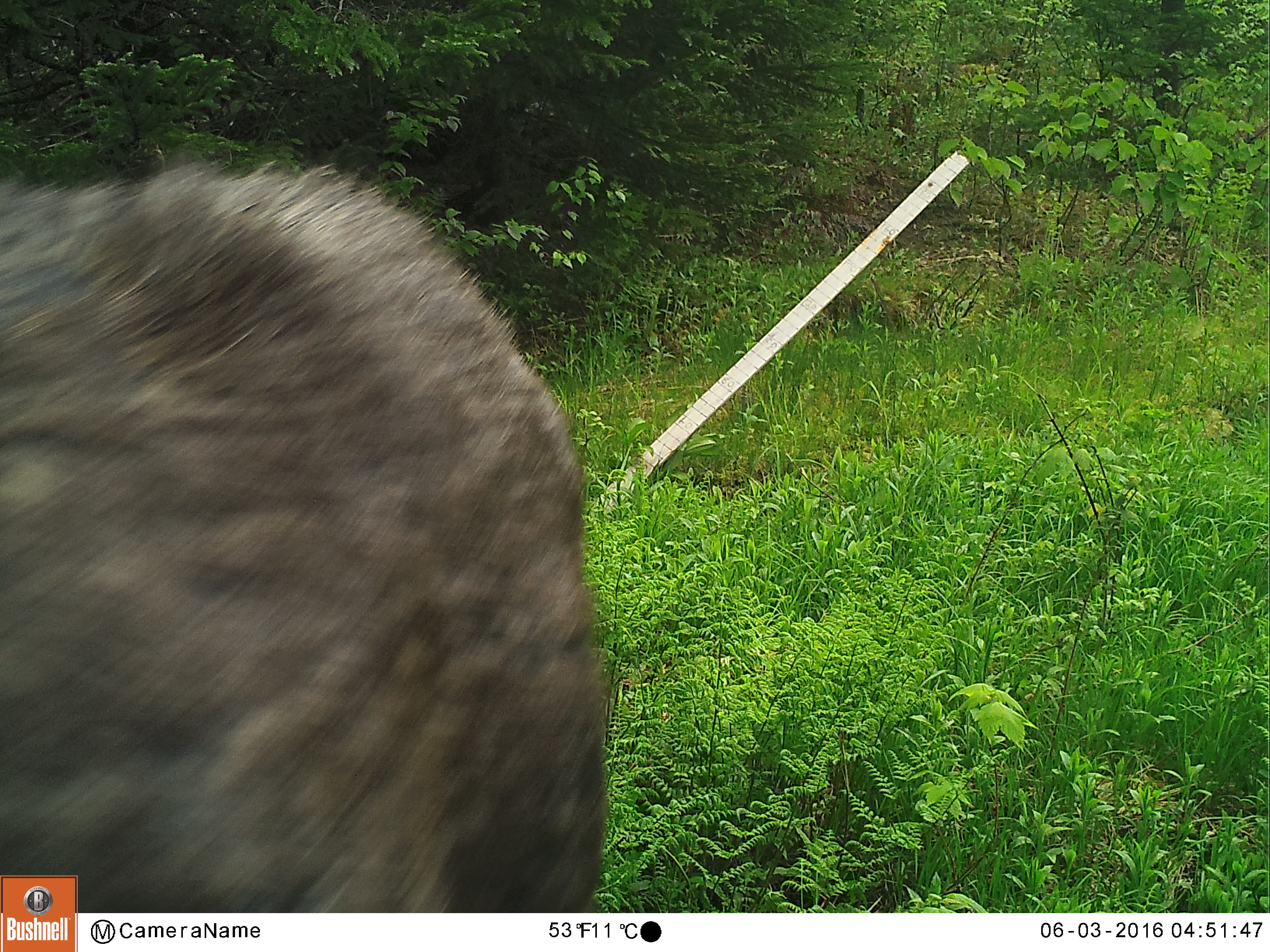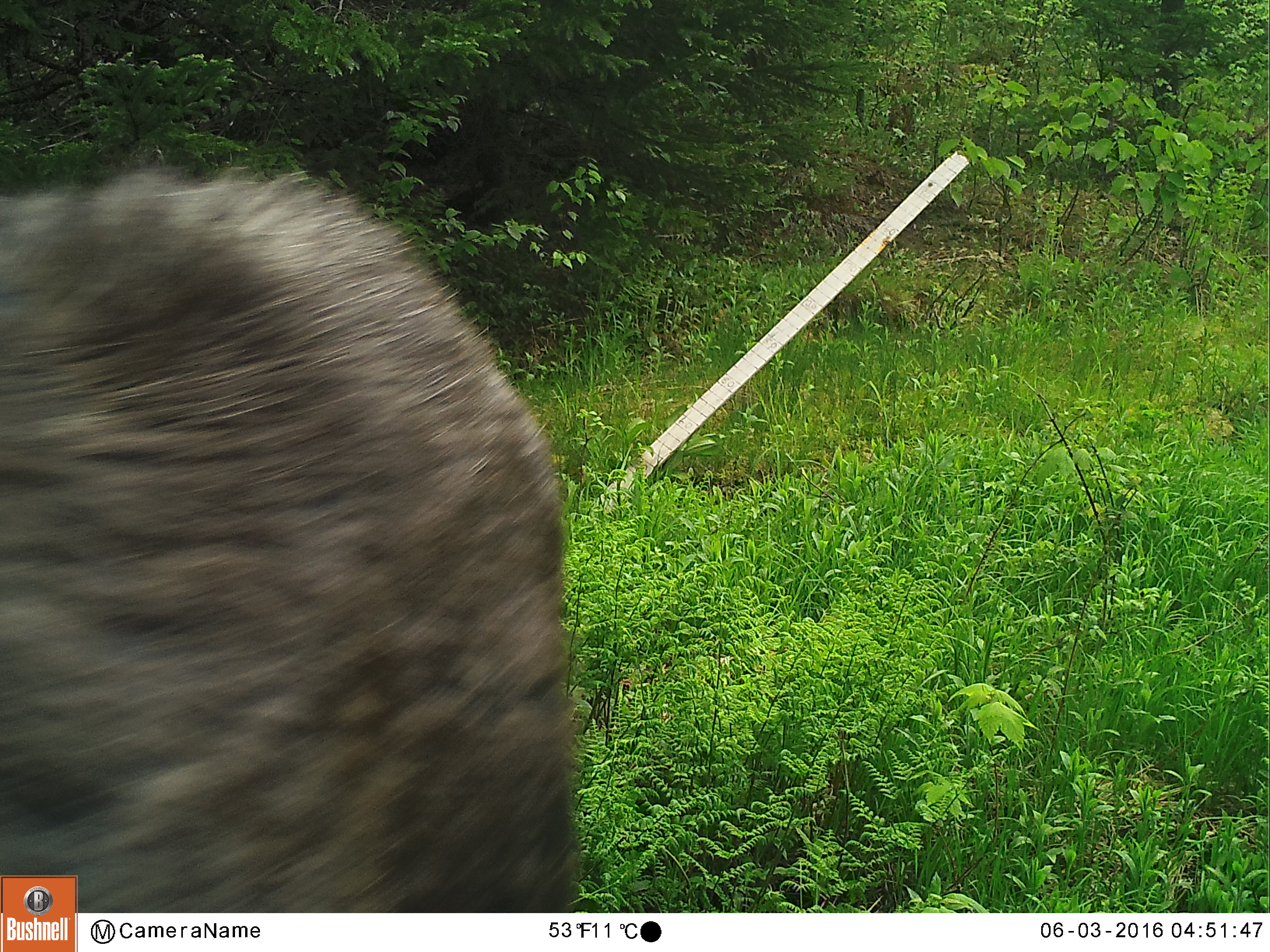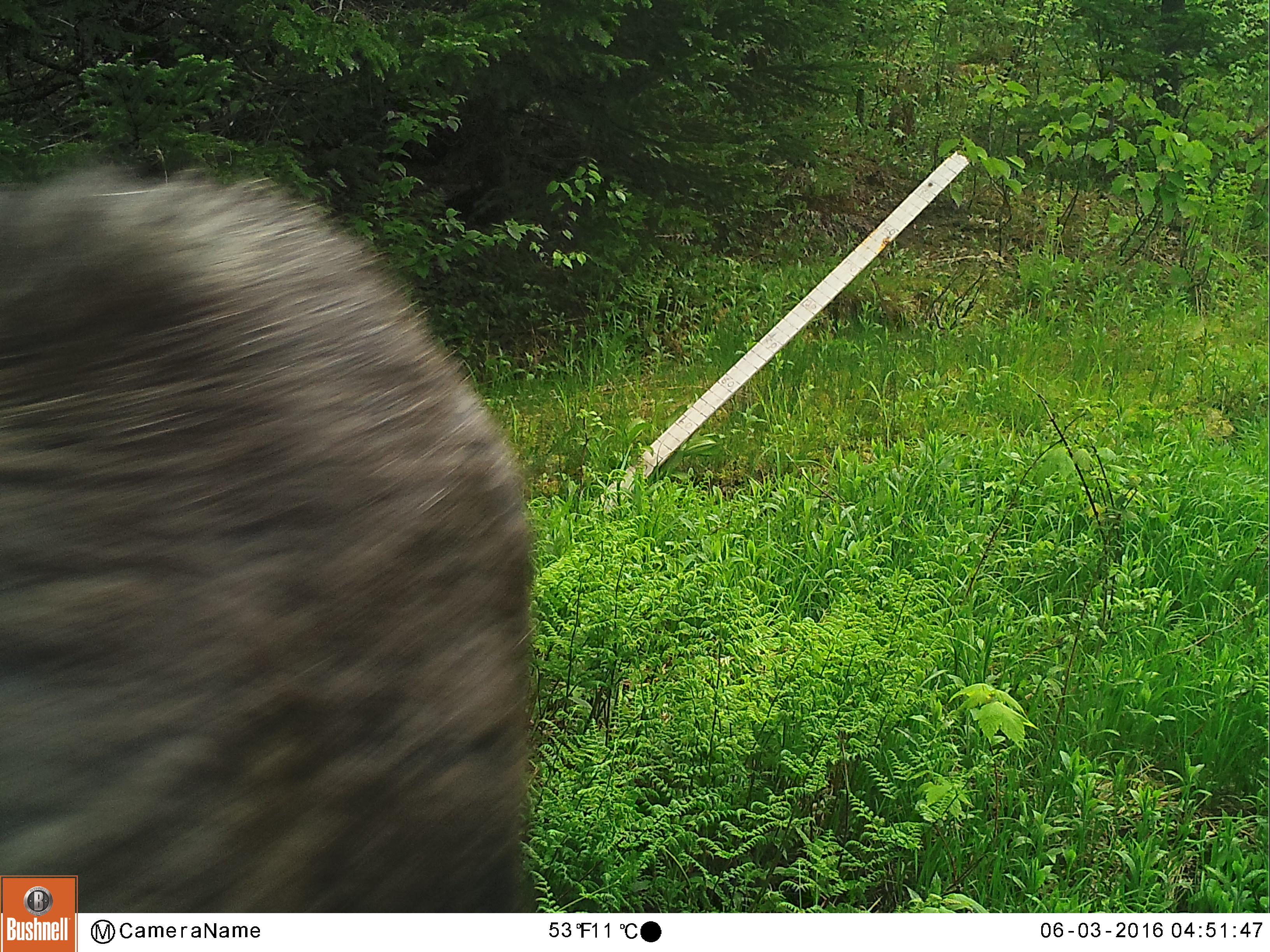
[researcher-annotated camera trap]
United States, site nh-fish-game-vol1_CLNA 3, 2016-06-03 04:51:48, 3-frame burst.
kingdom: Animalia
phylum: Chordata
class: Mammalia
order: Artiodactyla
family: Cervidae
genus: Alces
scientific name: Alces alces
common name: moose